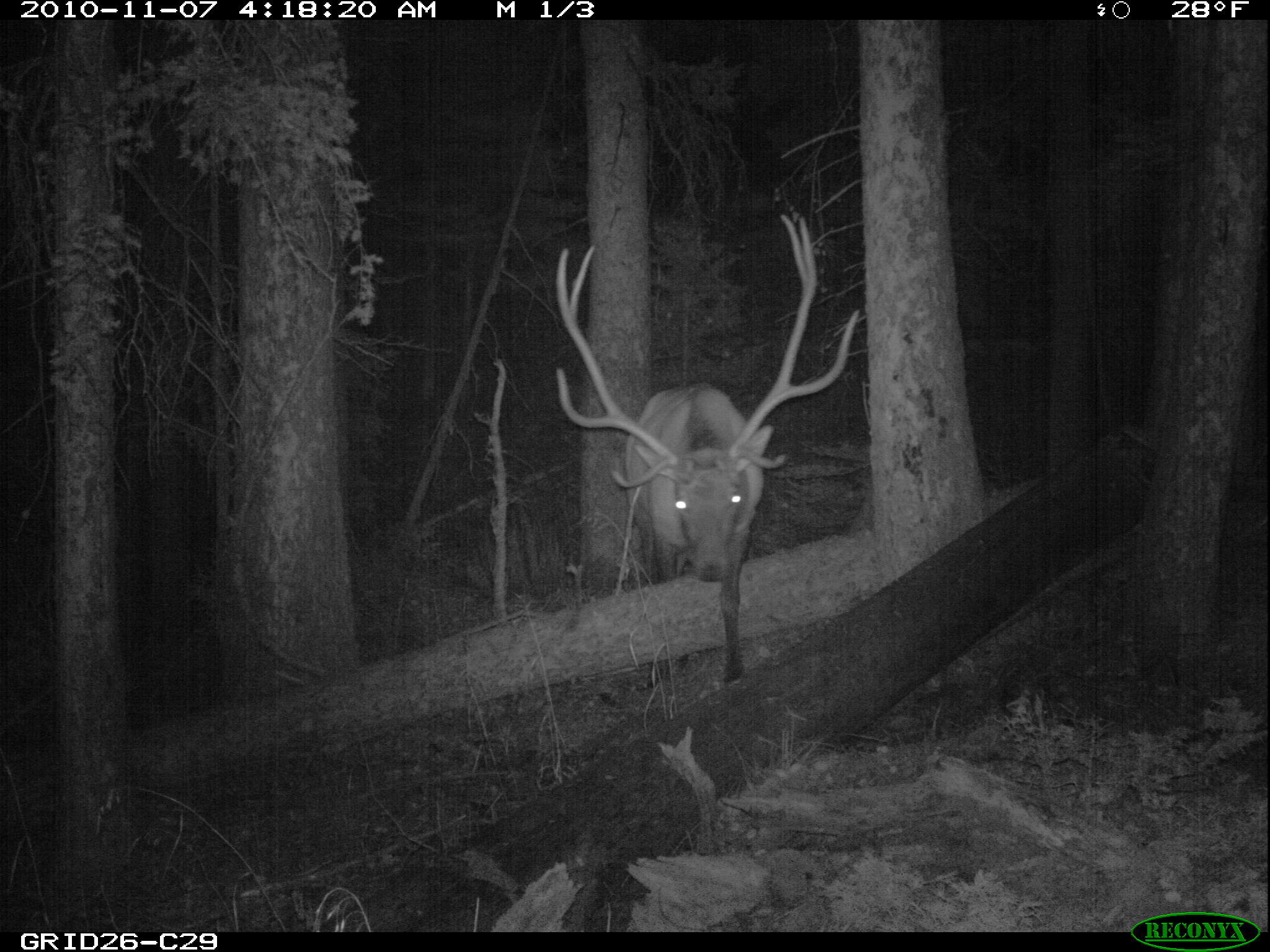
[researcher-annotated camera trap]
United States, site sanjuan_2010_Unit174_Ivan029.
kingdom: Animalia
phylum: Chordata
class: Mammalia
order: Artiodactyla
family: Cervidae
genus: Cervus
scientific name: Cervus elaphus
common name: red deer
Cervus elaphus (red deer).